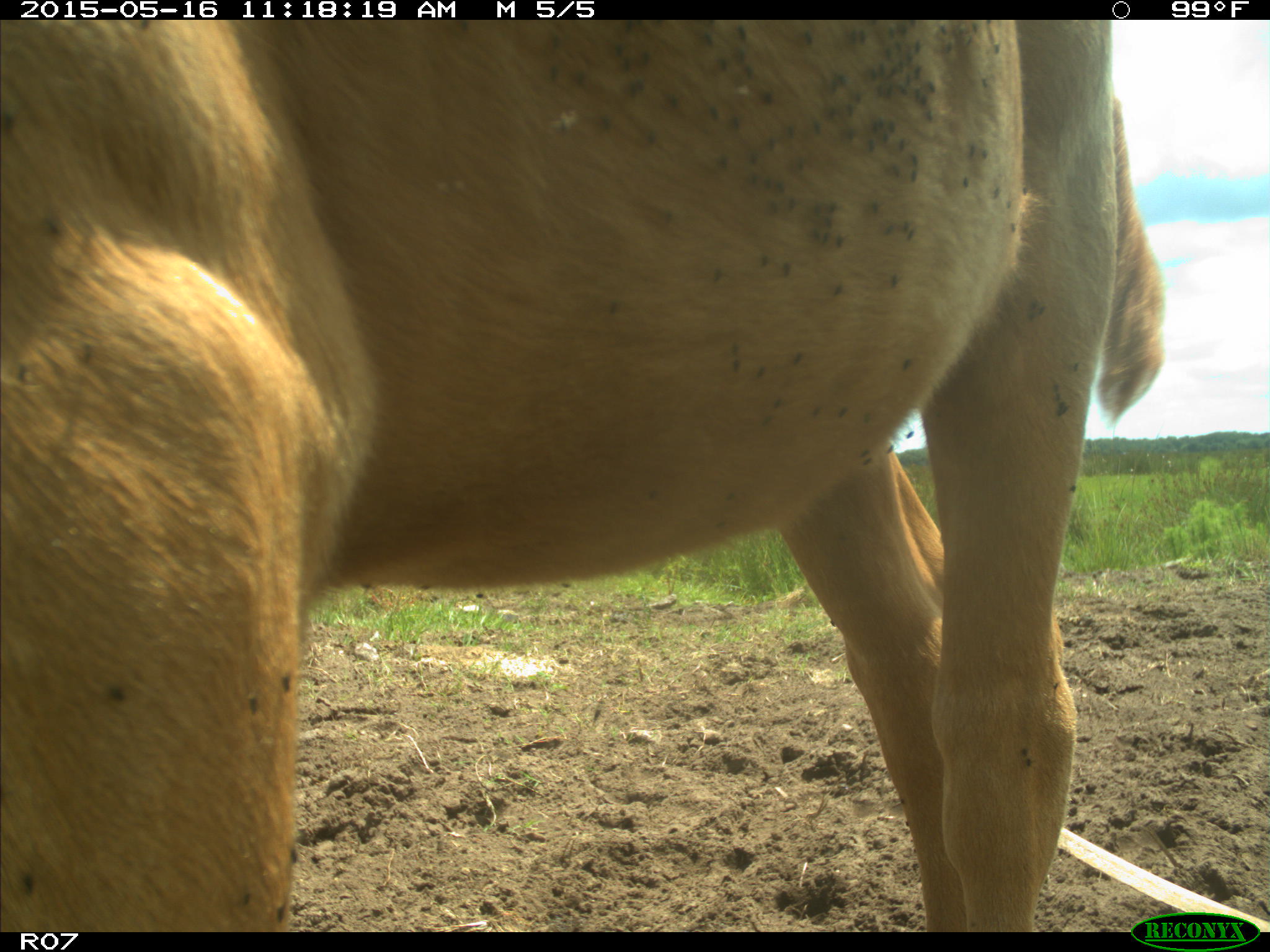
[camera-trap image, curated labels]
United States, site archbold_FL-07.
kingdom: Animalia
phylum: Chordata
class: Mammalia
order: Artiodactyla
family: Bovidae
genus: Bos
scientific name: Bos taurus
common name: domestic cow